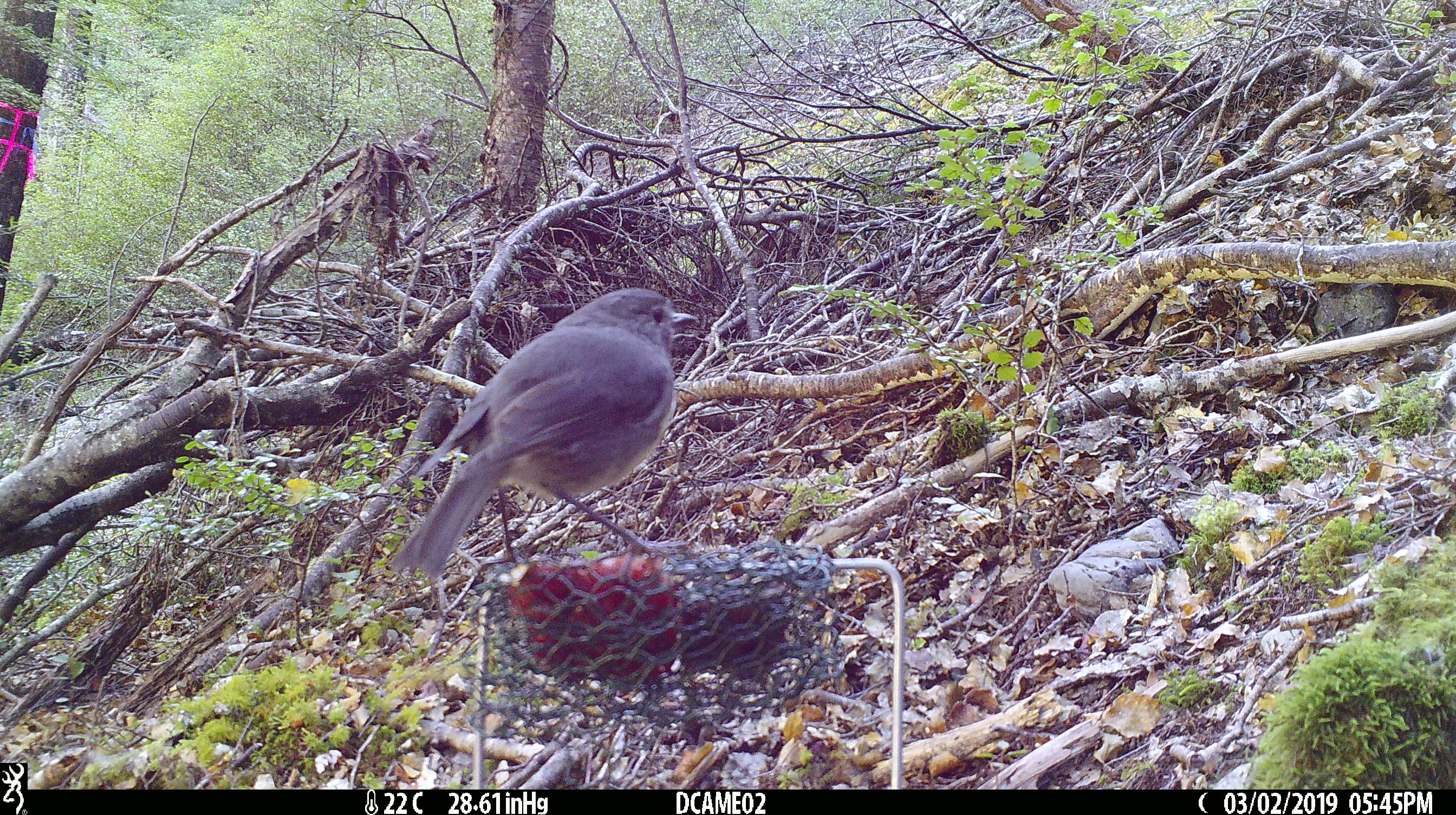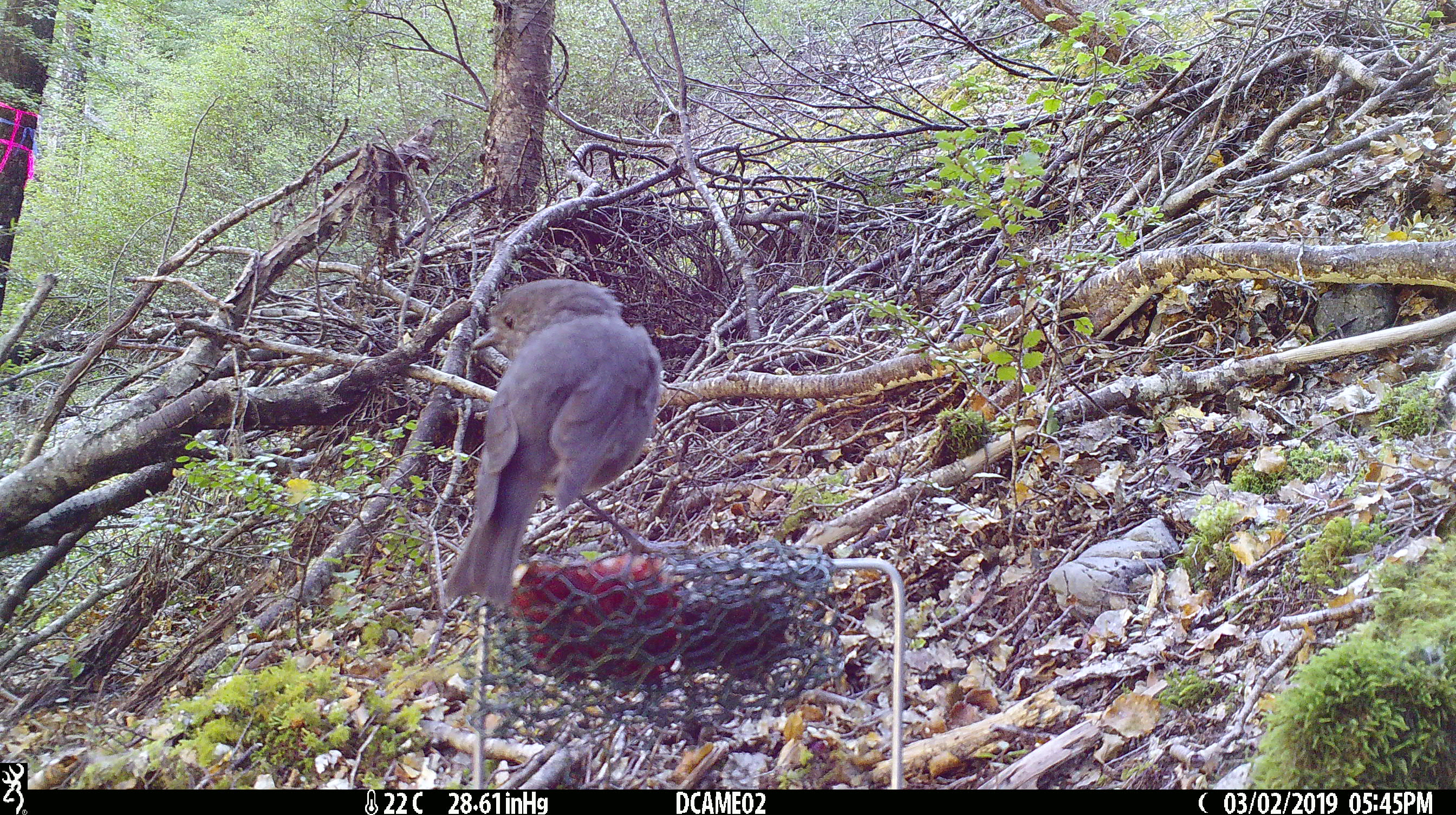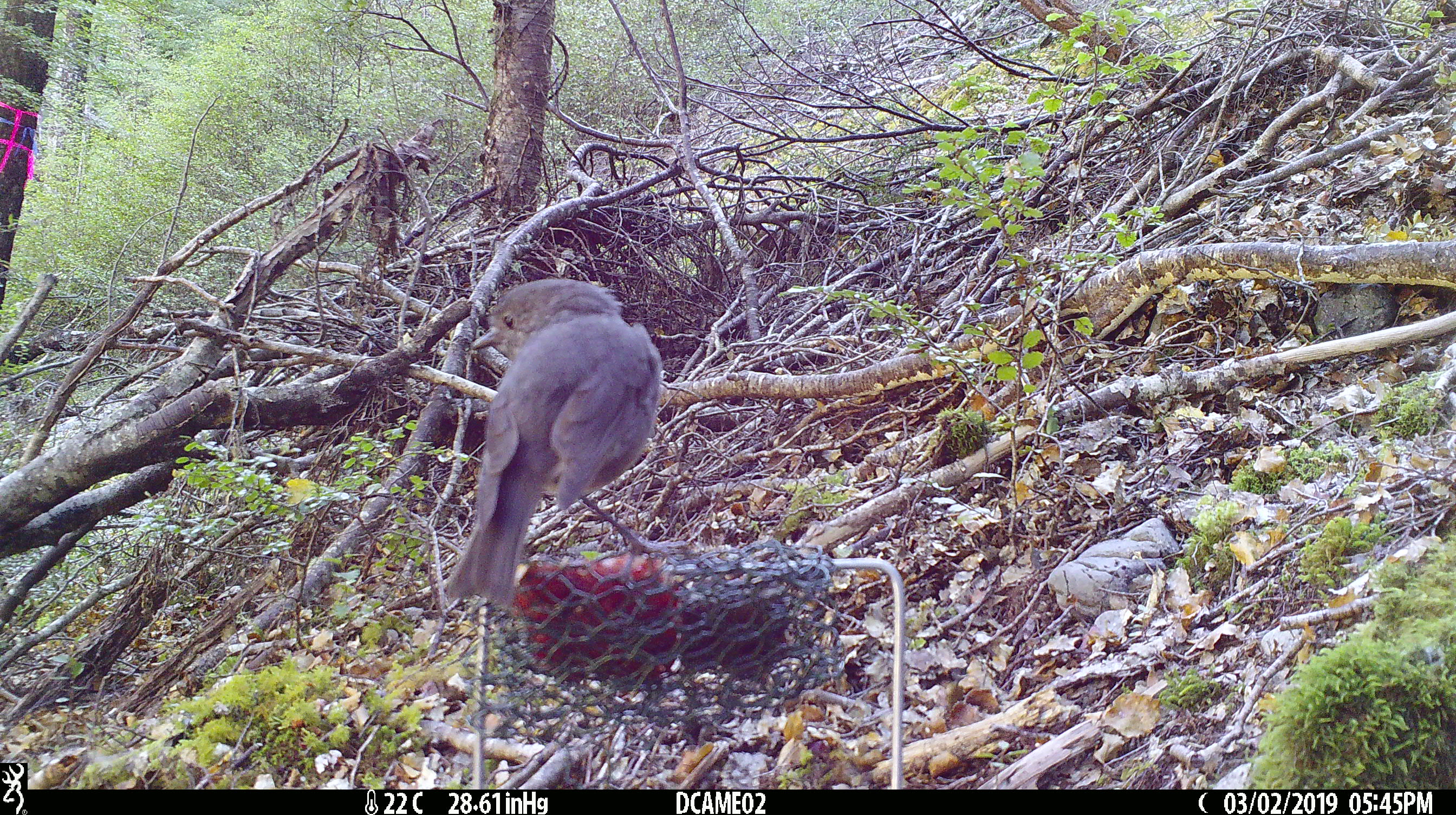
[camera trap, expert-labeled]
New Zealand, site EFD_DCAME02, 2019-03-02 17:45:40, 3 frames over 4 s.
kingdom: Animalia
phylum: Chordata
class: Aves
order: Passeriformes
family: Petroicidae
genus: Petroica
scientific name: Petroica australis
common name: new zealand robin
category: robin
Robin (new zealand robin) (Petroica australis).